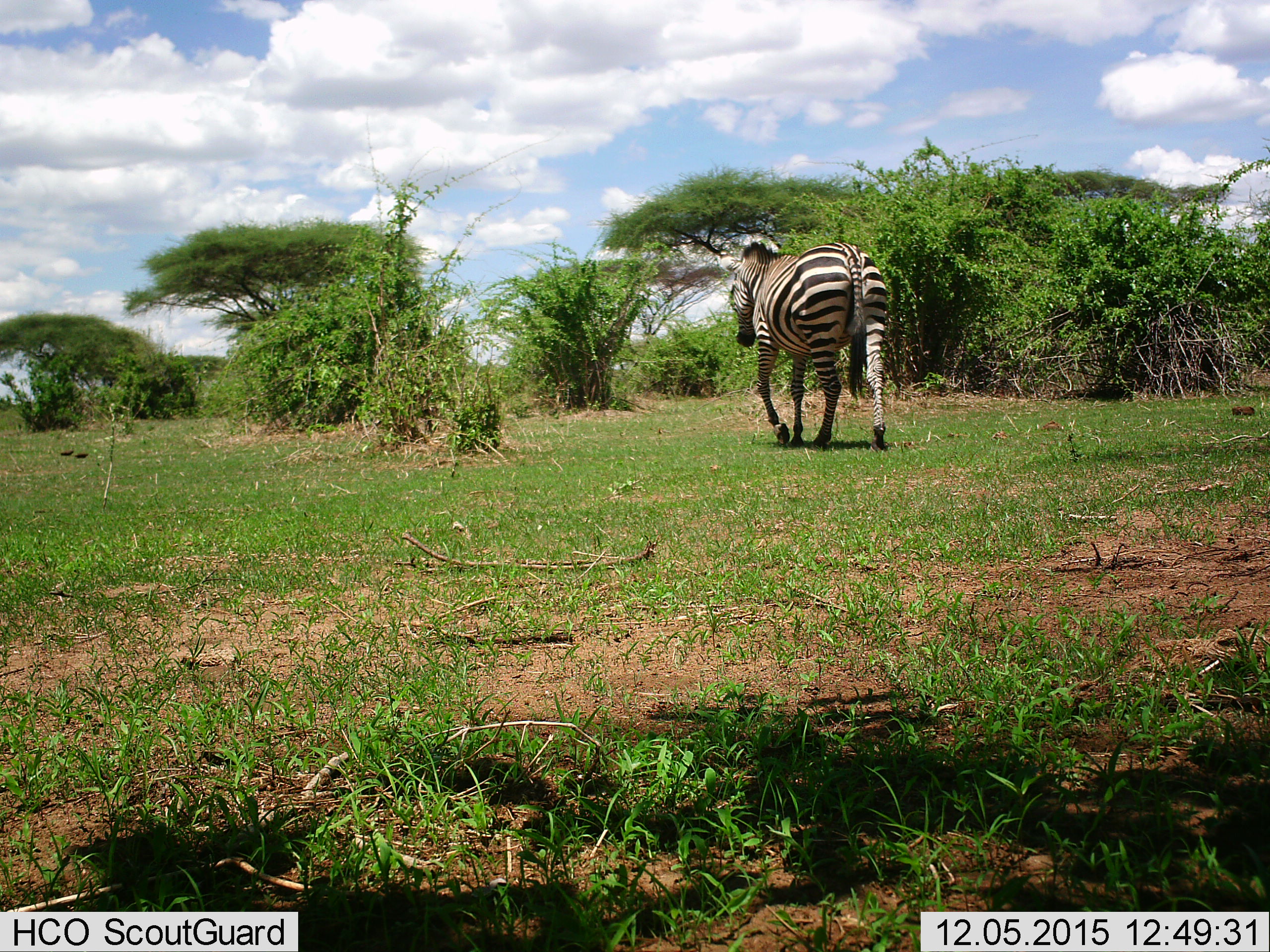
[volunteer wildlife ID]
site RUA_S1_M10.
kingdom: Animalia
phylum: Chordata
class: Mammalia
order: Perissodactyla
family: Equidae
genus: Equus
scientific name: Equus quagga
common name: plains zebra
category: zebraplains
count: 1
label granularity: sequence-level